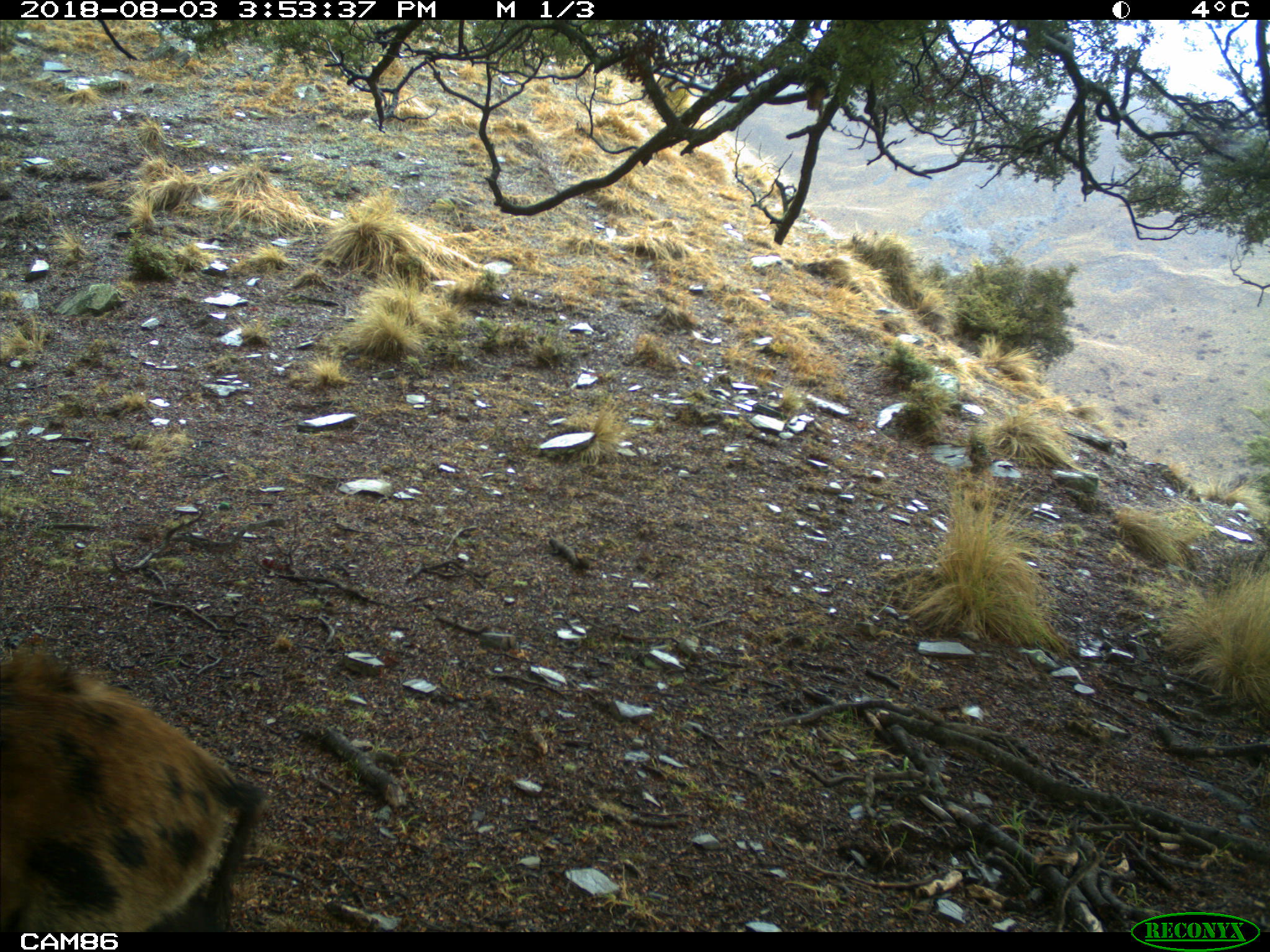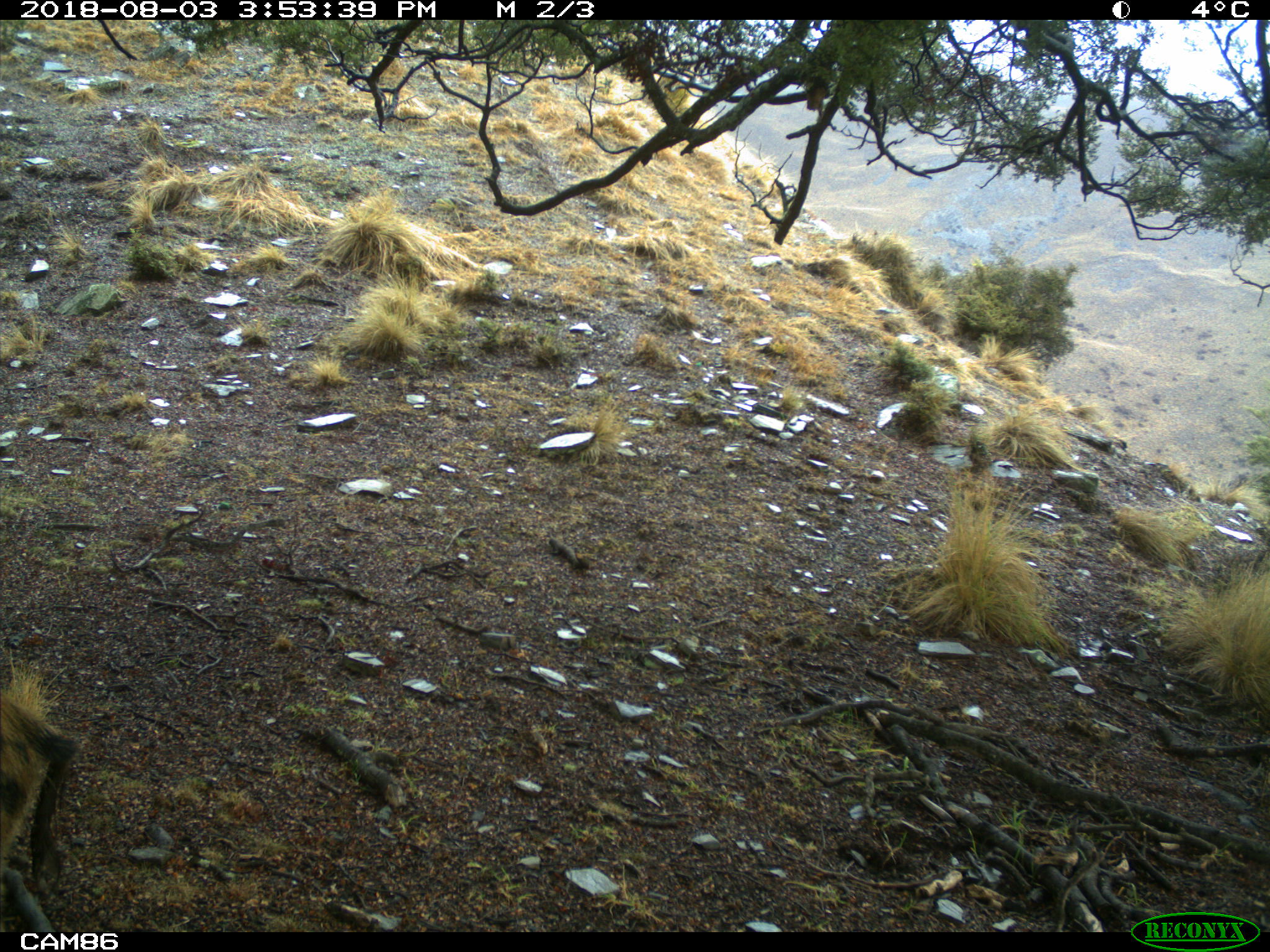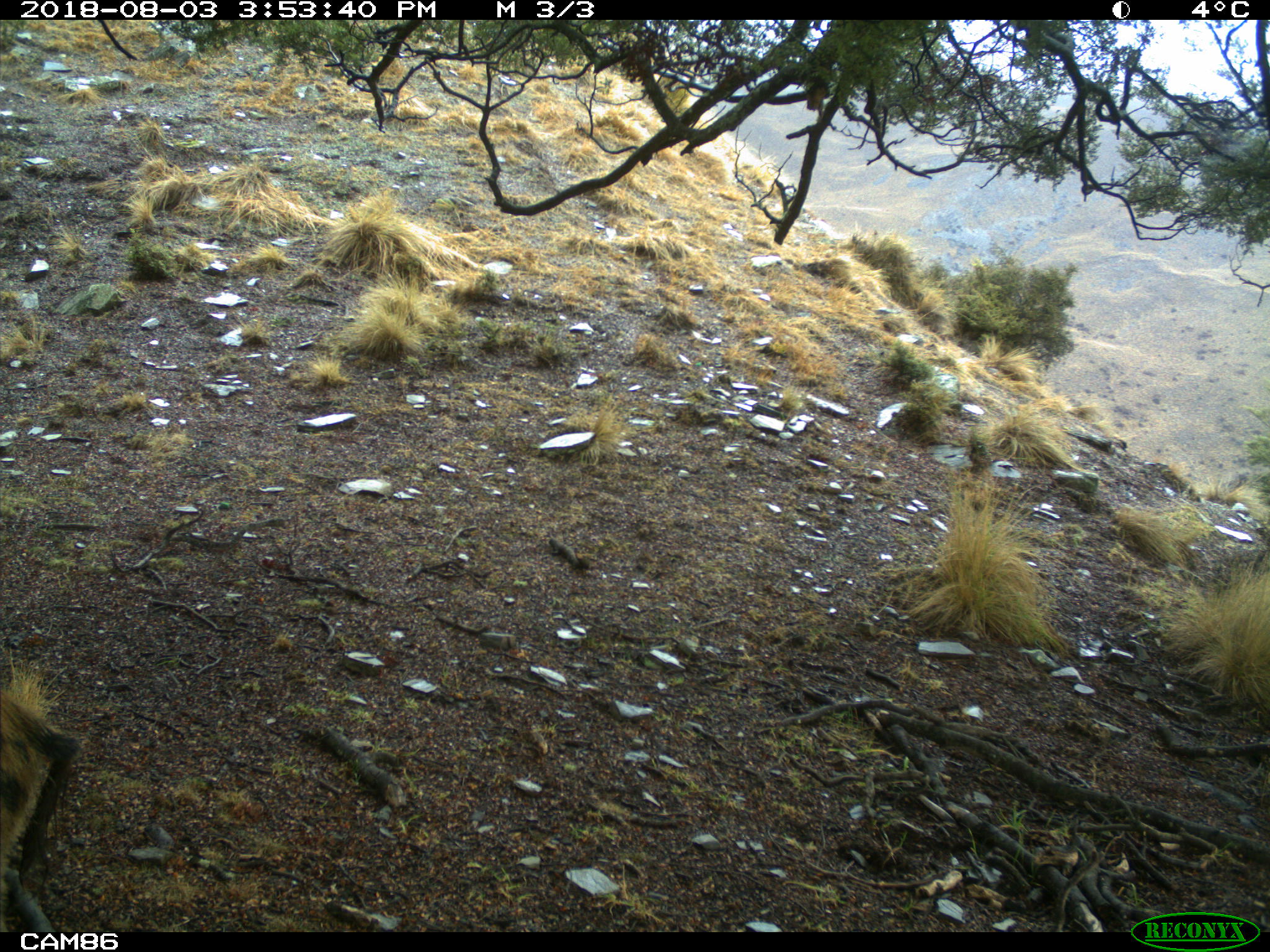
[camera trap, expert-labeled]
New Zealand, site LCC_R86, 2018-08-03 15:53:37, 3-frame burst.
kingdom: Animalia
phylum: Chordata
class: Mammalia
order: Artiodactyla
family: Suidae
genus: Sus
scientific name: Sus scrofa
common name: pig